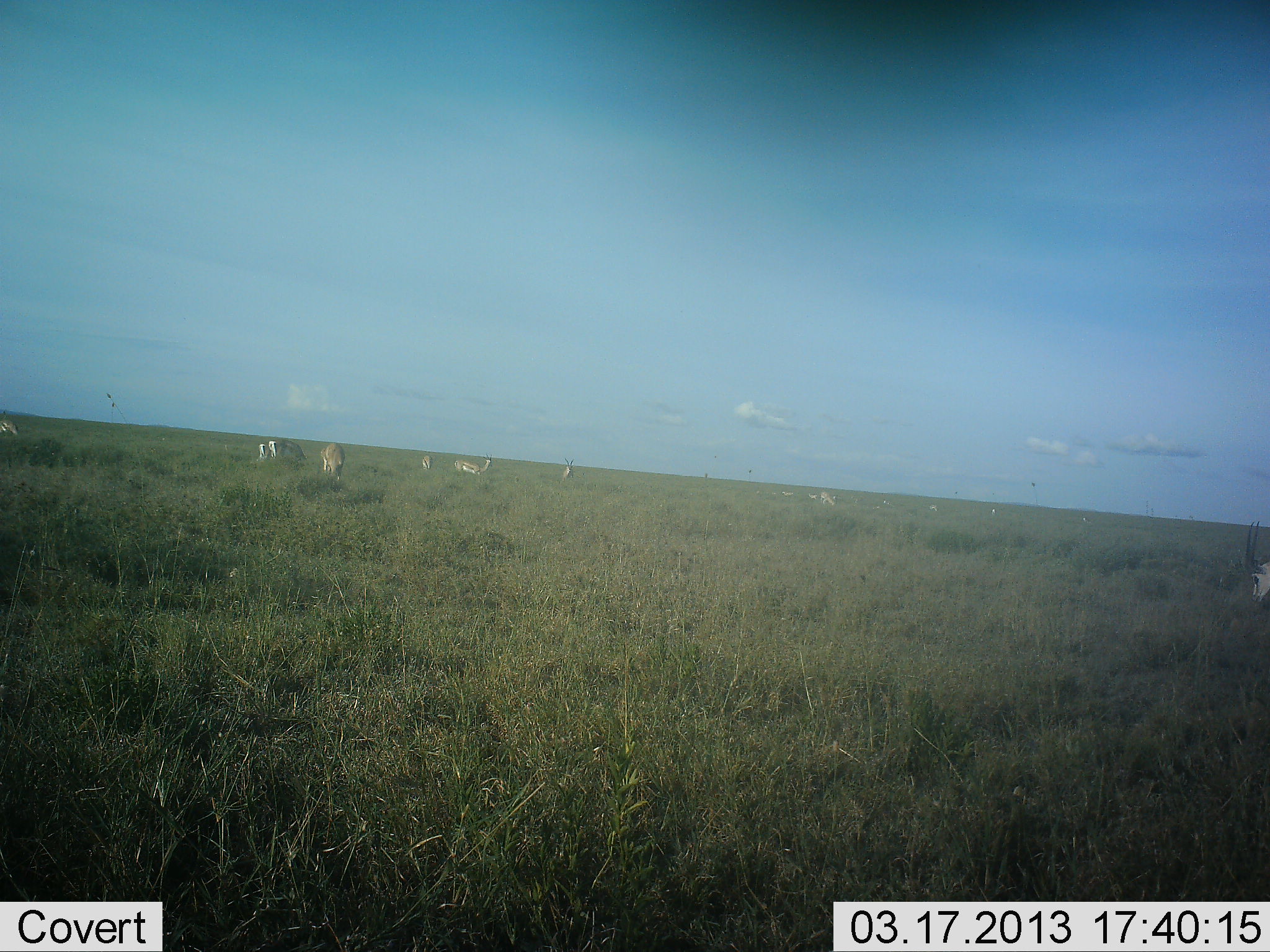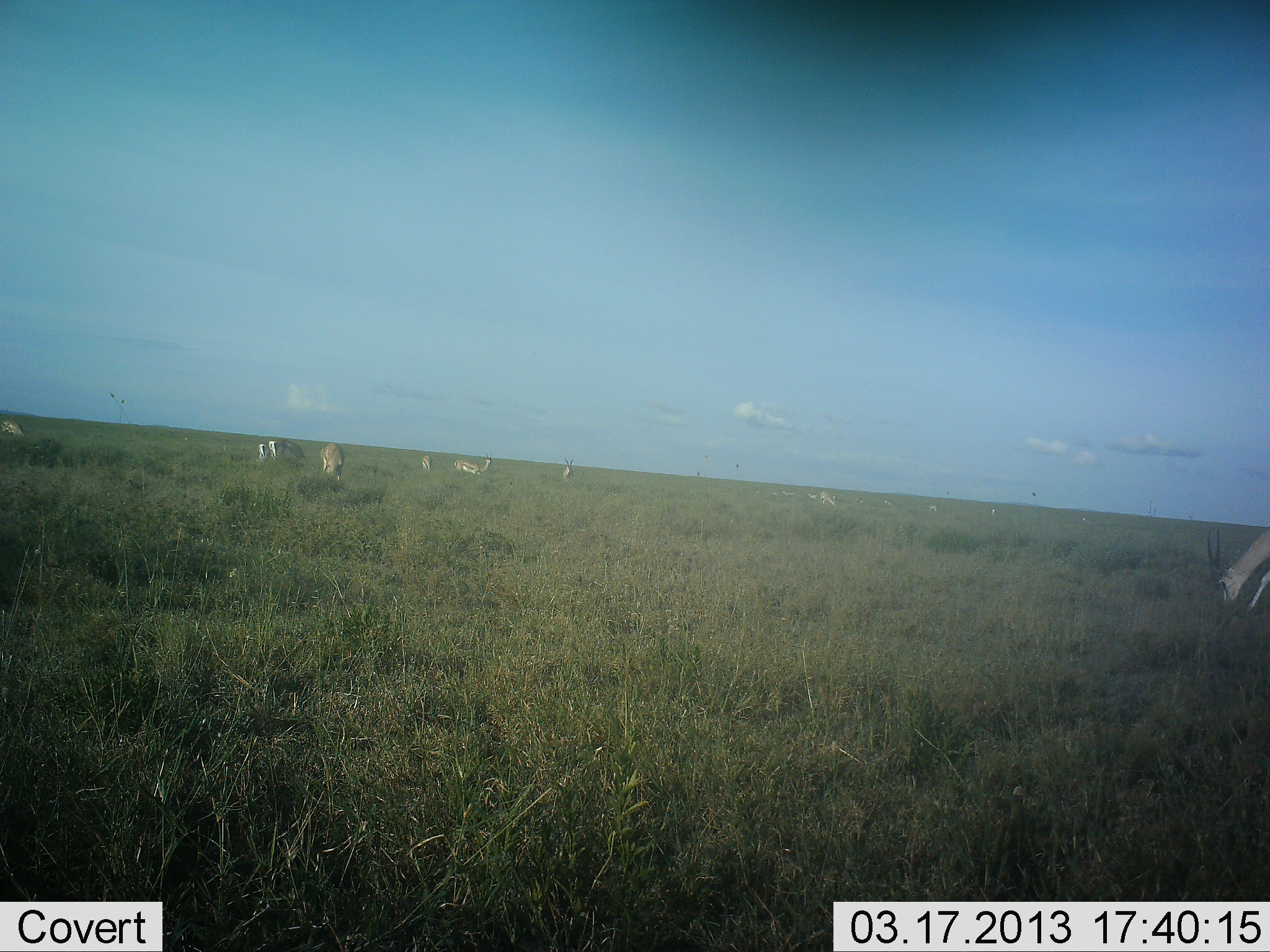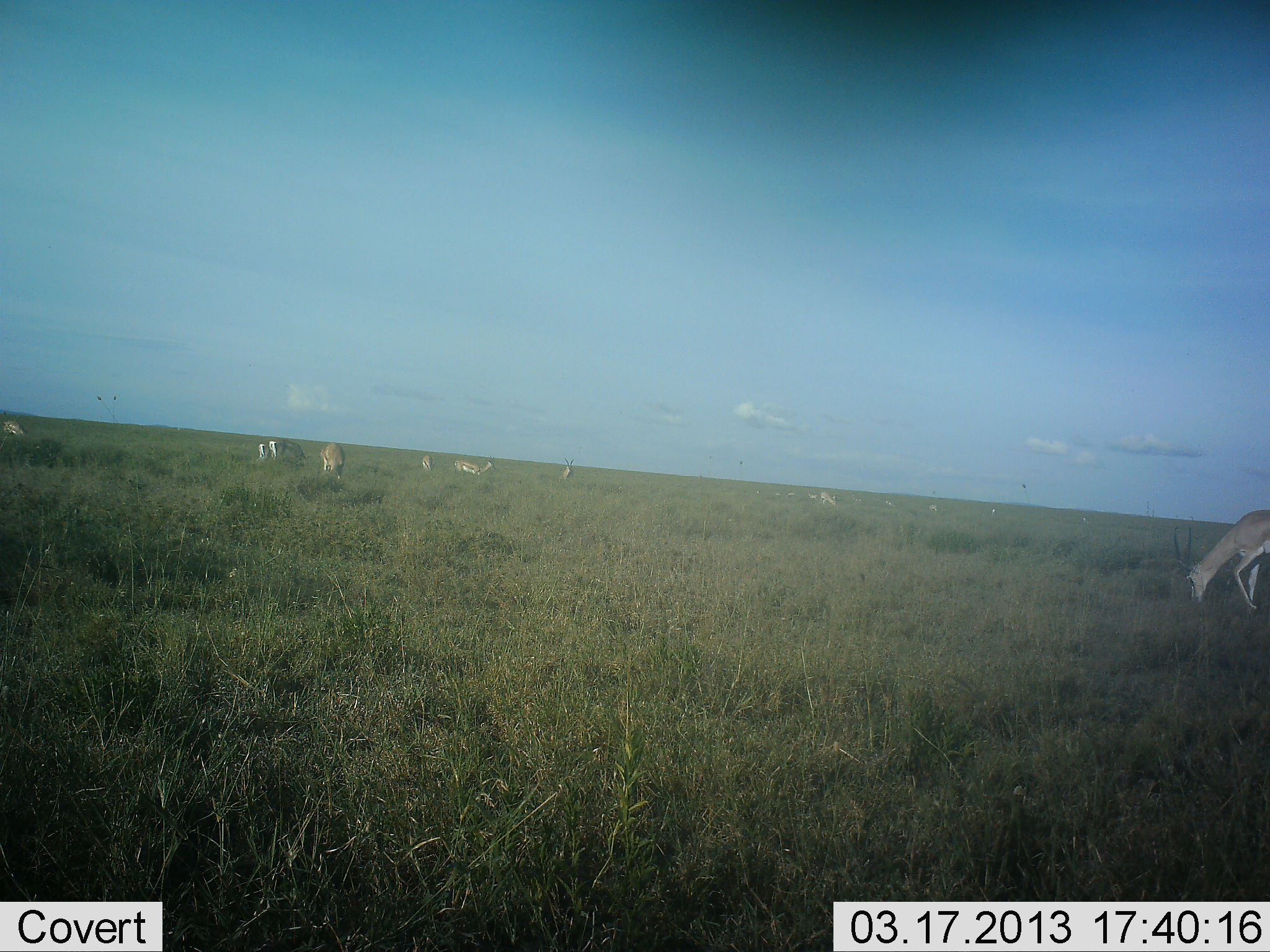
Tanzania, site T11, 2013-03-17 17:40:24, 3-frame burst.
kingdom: Animalia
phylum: Chordata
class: Mammalia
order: Artiodactyla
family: Bovidae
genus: Nanger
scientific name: Nanger granti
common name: grant's gazelle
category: gazellegrants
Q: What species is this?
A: Gazellegrants (grant's gazelle) (Nanger granti).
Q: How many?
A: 11-50.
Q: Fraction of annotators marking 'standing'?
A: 27%.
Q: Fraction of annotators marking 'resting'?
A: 8%.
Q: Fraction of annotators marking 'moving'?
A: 23%.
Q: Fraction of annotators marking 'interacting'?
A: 8%.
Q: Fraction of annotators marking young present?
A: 4%.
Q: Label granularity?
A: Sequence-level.